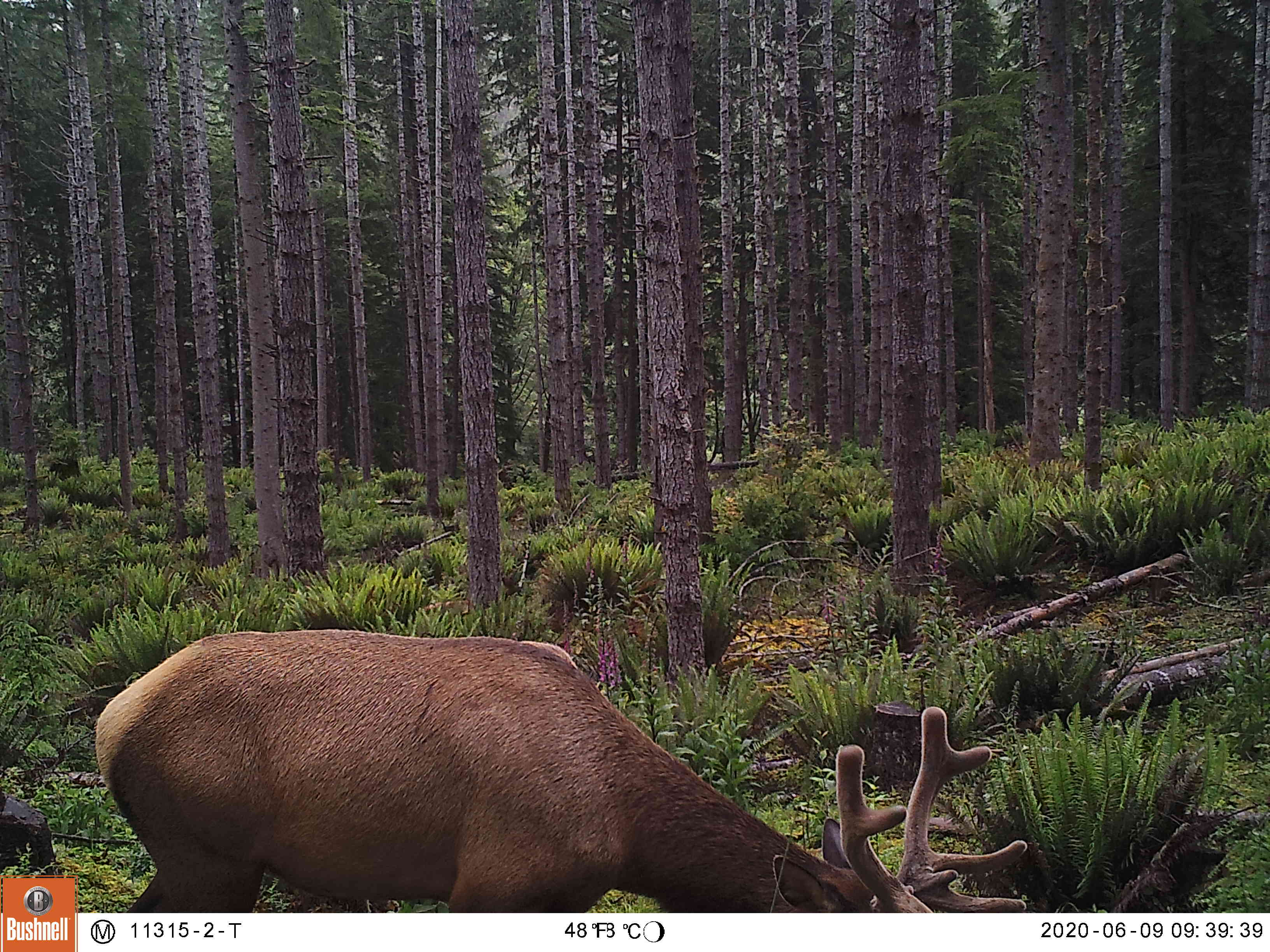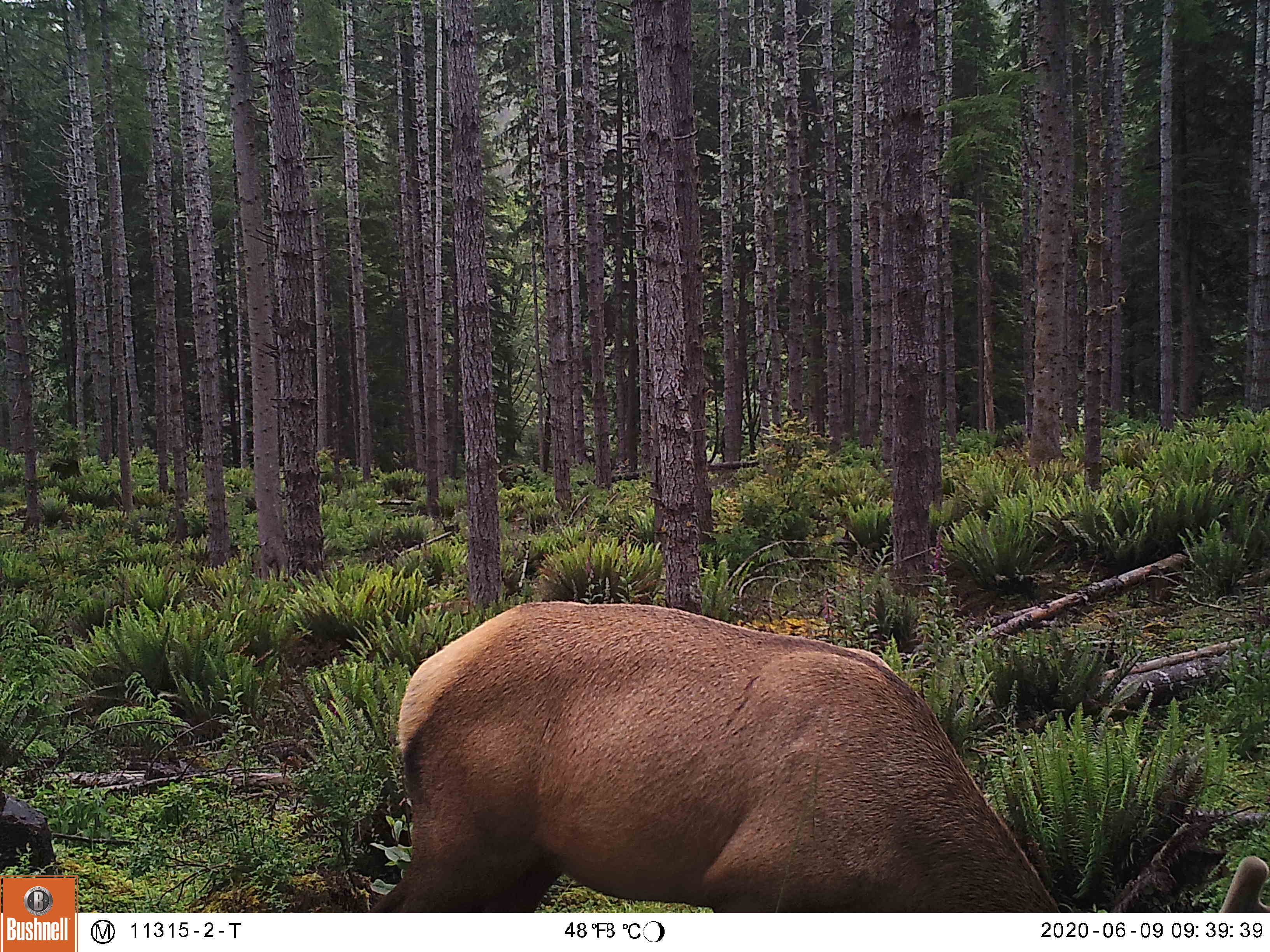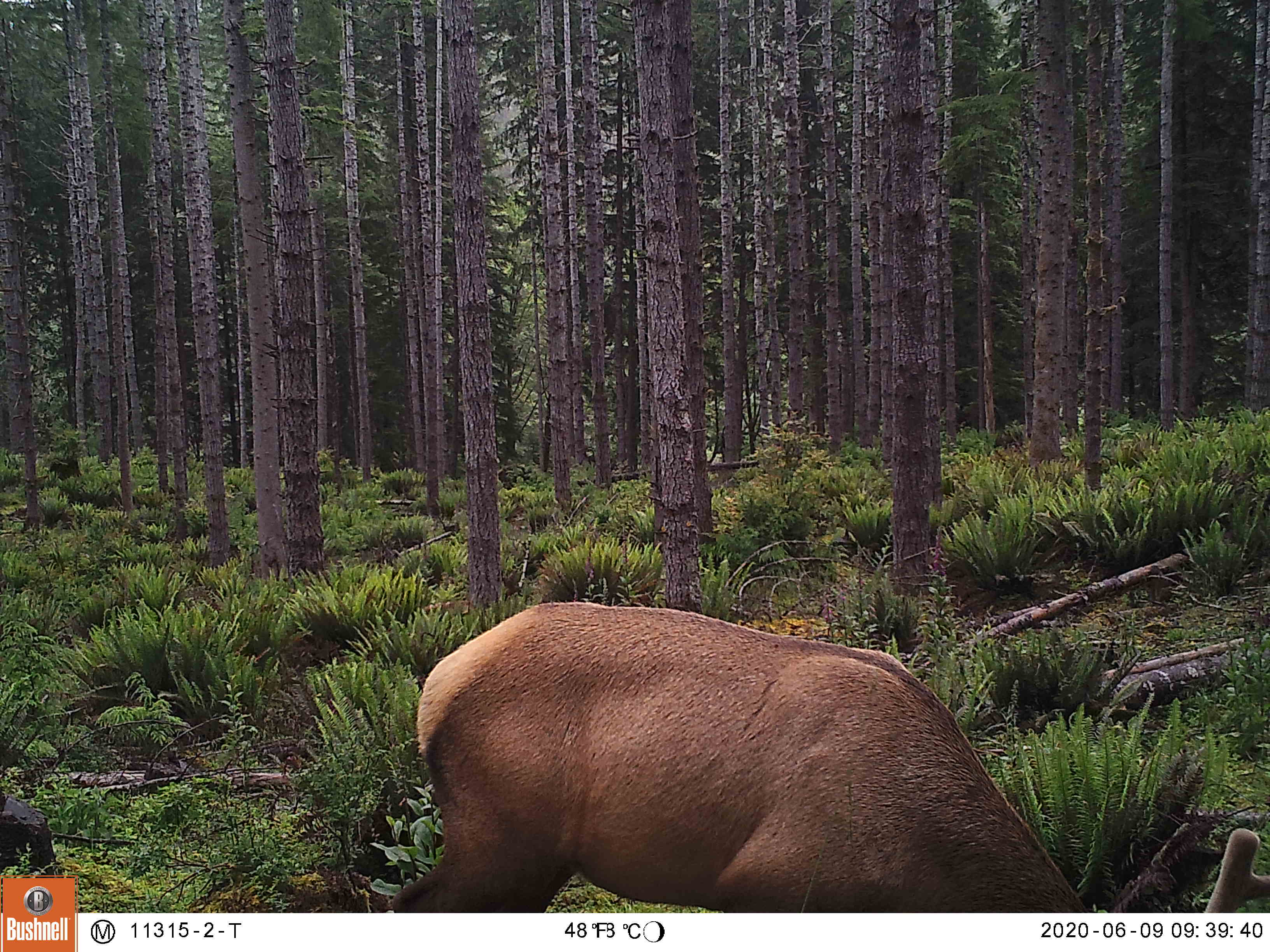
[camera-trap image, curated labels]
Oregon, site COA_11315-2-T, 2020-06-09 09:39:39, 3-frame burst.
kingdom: Animalia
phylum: Chordata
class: Mammalia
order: Artiodactyla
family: Cervidae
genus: Cervus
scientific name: Cervus canadensis roosevelti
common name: roosevelt elk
Roosevelt elk (Cervus canadensis roosevelti).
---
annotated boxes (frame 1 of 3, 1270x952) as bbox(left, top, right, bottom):
roosevelt elk: bbox(82, 618, 1037, 904)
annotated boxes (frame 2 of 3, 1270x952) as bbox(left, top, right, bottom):
roosevelt elk: bbox(364, 593, 1259, 902)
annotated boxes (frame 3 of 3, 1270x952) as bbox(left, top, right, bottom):
roosevelt elk: bbox(380, 587, 1259, 904)